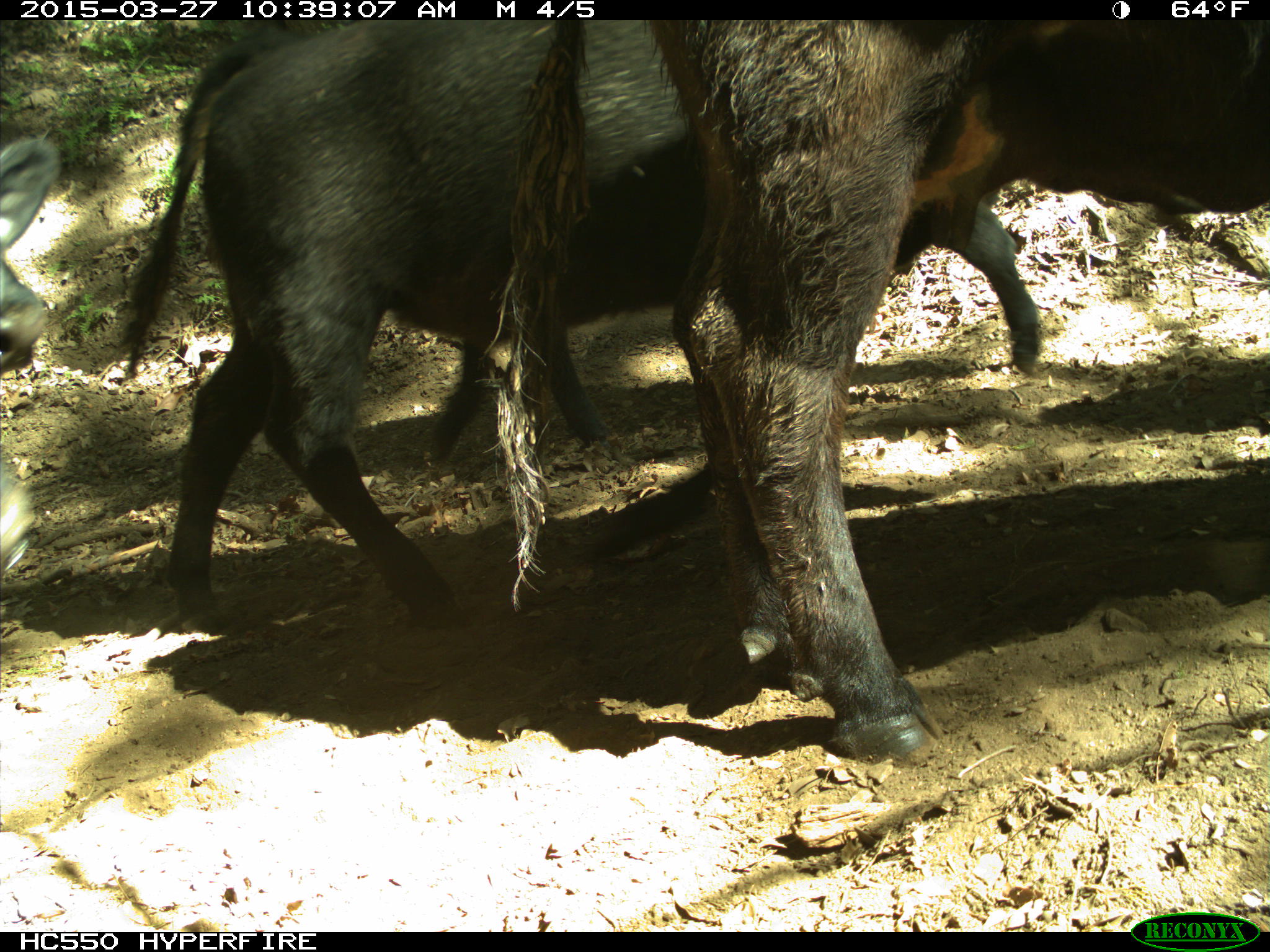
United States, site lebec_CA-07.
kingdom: Animalia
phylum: Chordata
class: Mammalia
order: Artiodactyla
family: Bovidae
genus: Bos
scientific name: Bos taurus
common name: domestic cow